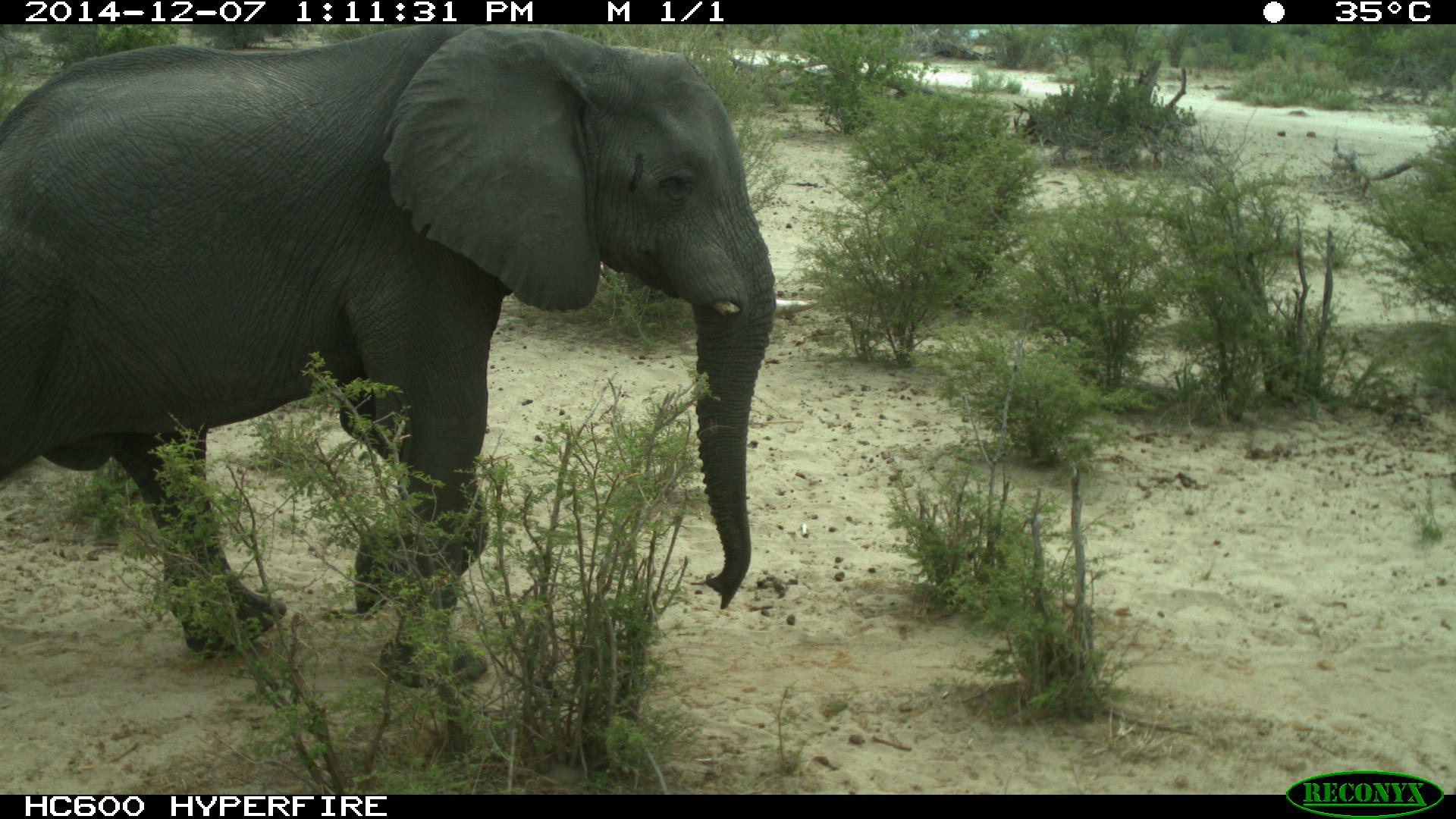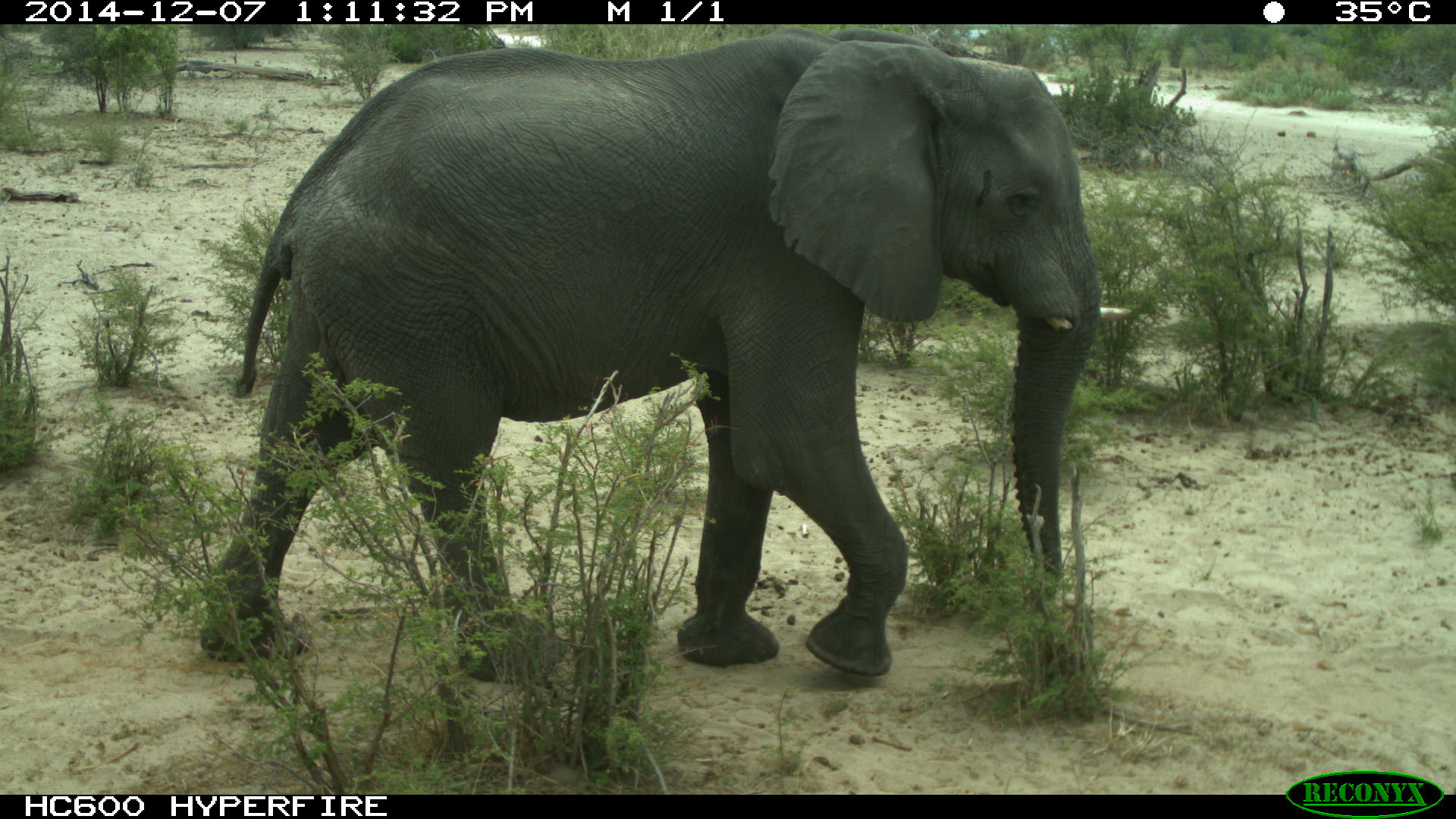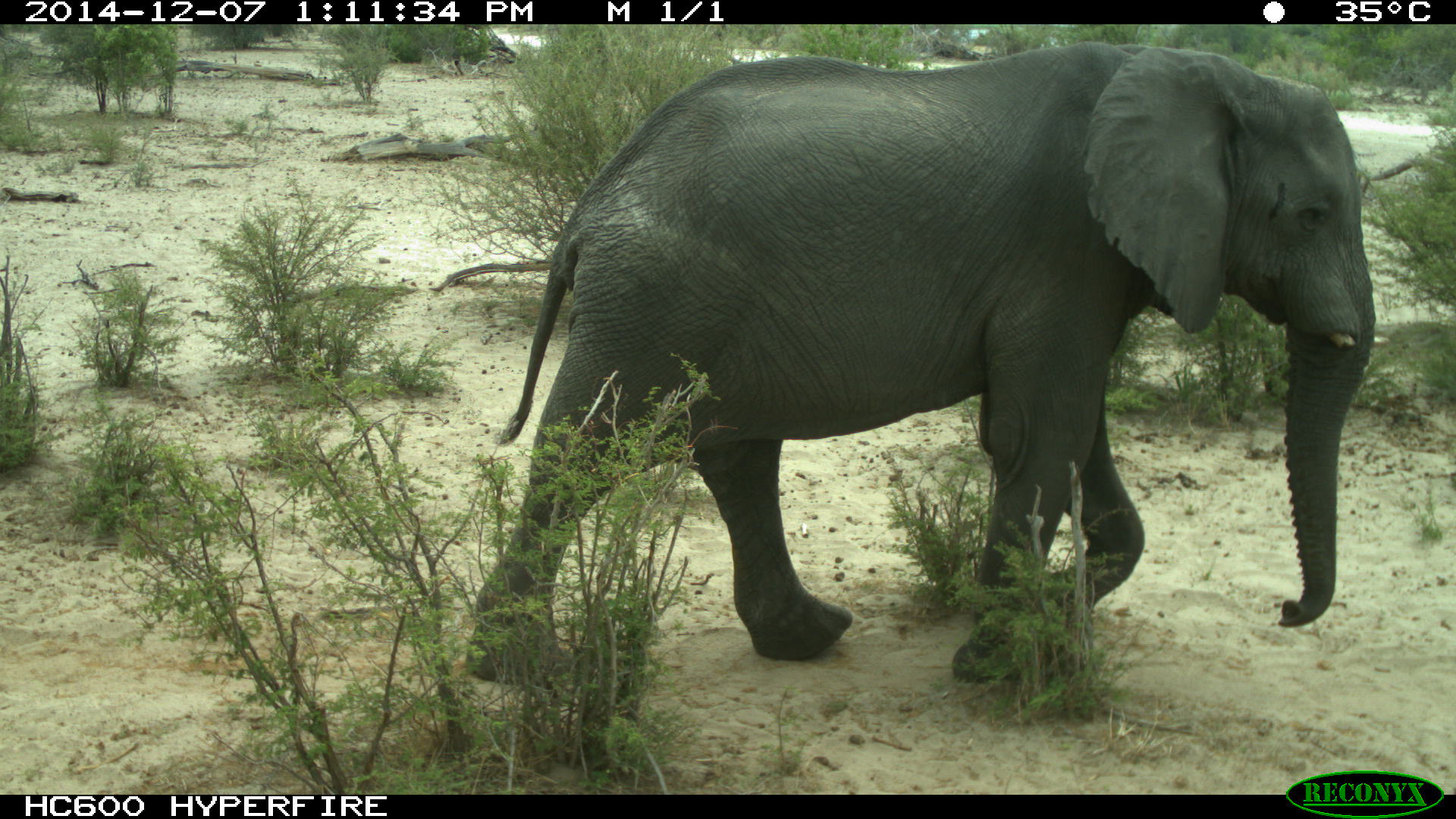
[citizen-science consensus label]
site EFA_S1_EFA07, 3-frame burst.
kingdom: Animalia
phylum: Chordata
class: Mammalia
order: Proboscidea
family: Elephantidae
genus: Loxodonta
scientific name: Loxodonta africana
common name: african bush elephant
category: elephant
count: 1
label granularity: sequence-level